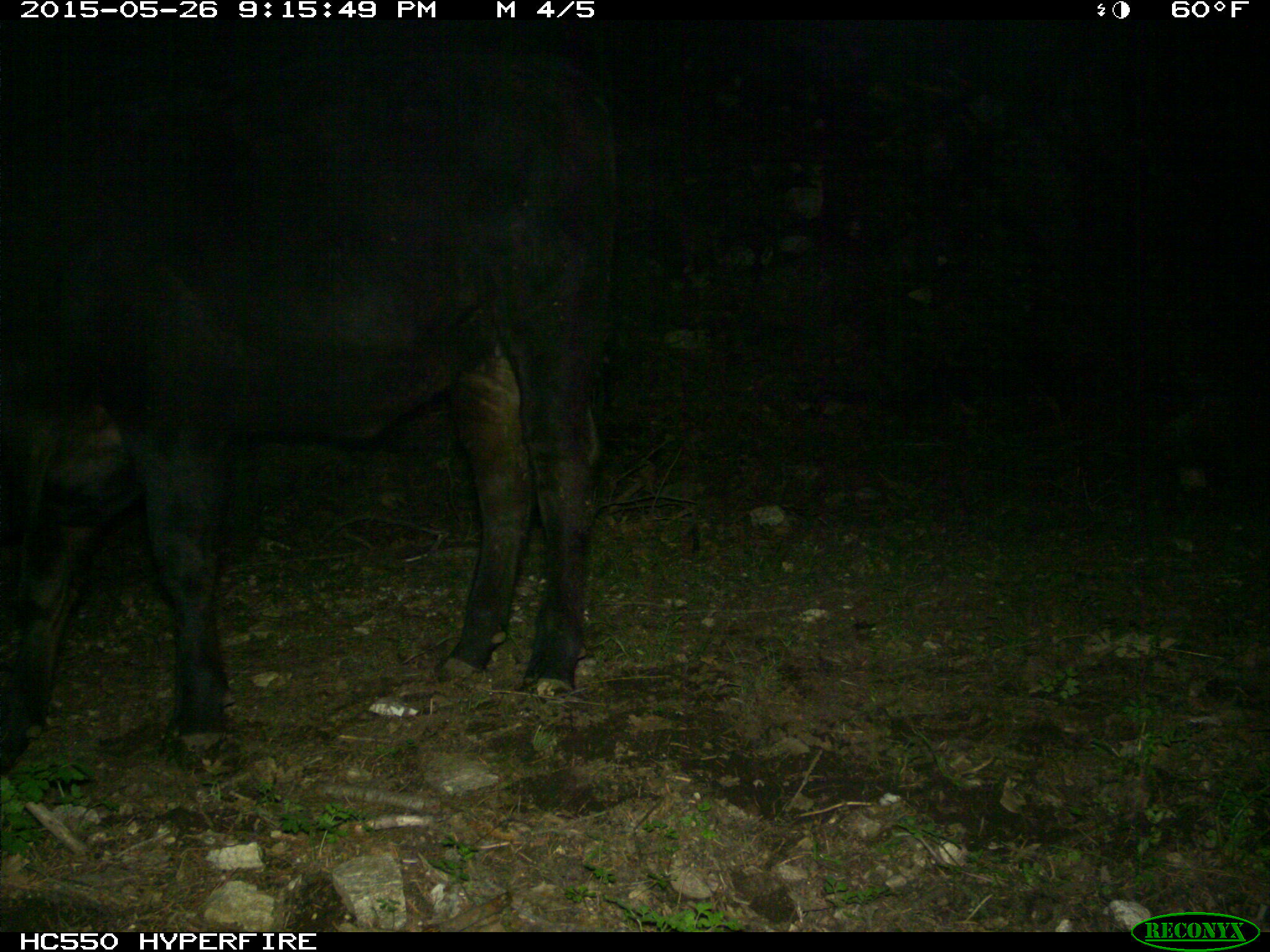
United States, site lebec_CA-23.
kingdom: Animalia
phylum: Chordata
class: Mammalia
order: Artiodactyla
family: Bovidae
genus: Bos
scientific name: Bos taurus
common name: domestic cow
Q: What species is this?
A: Bos taurus (domestic cow).